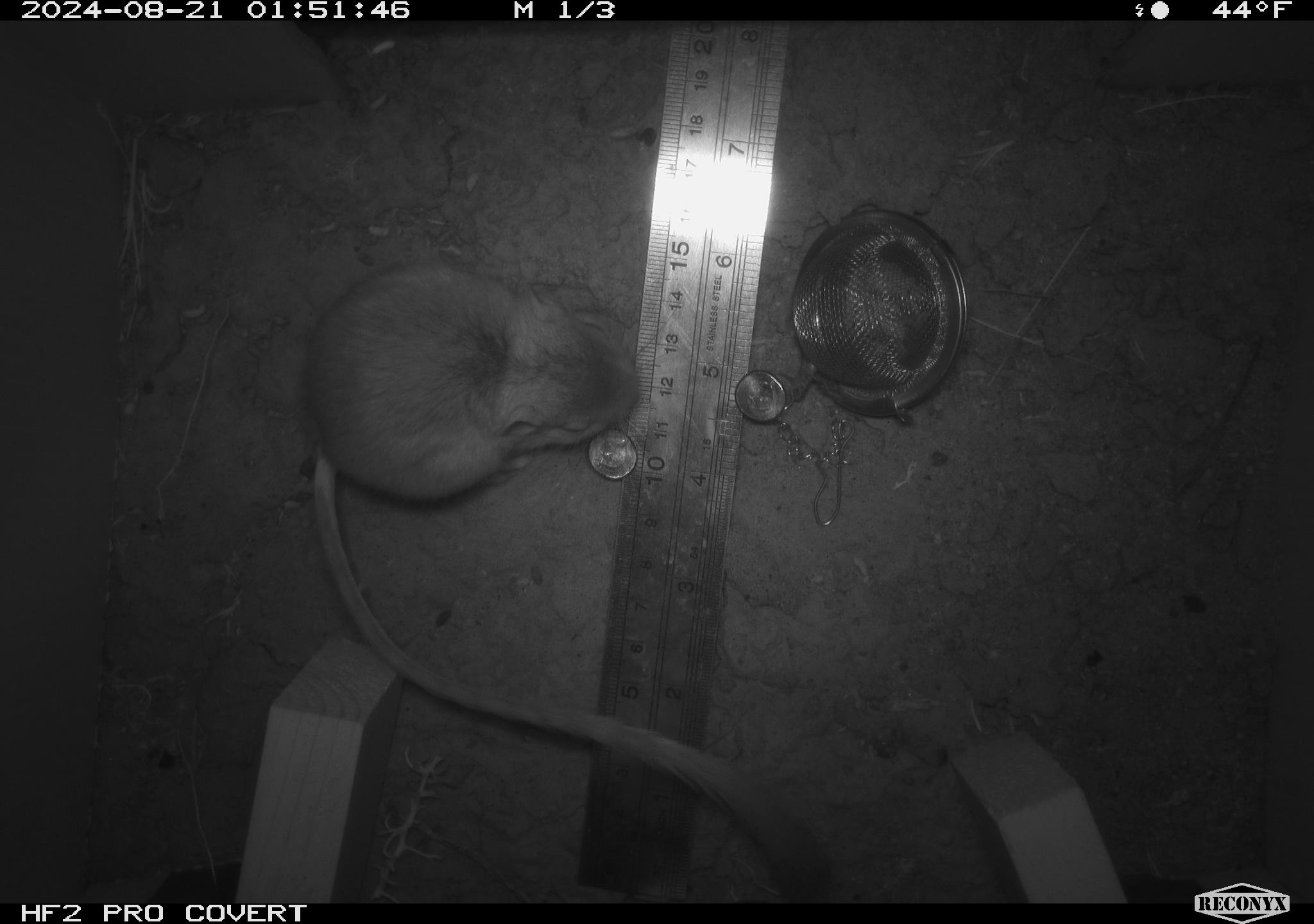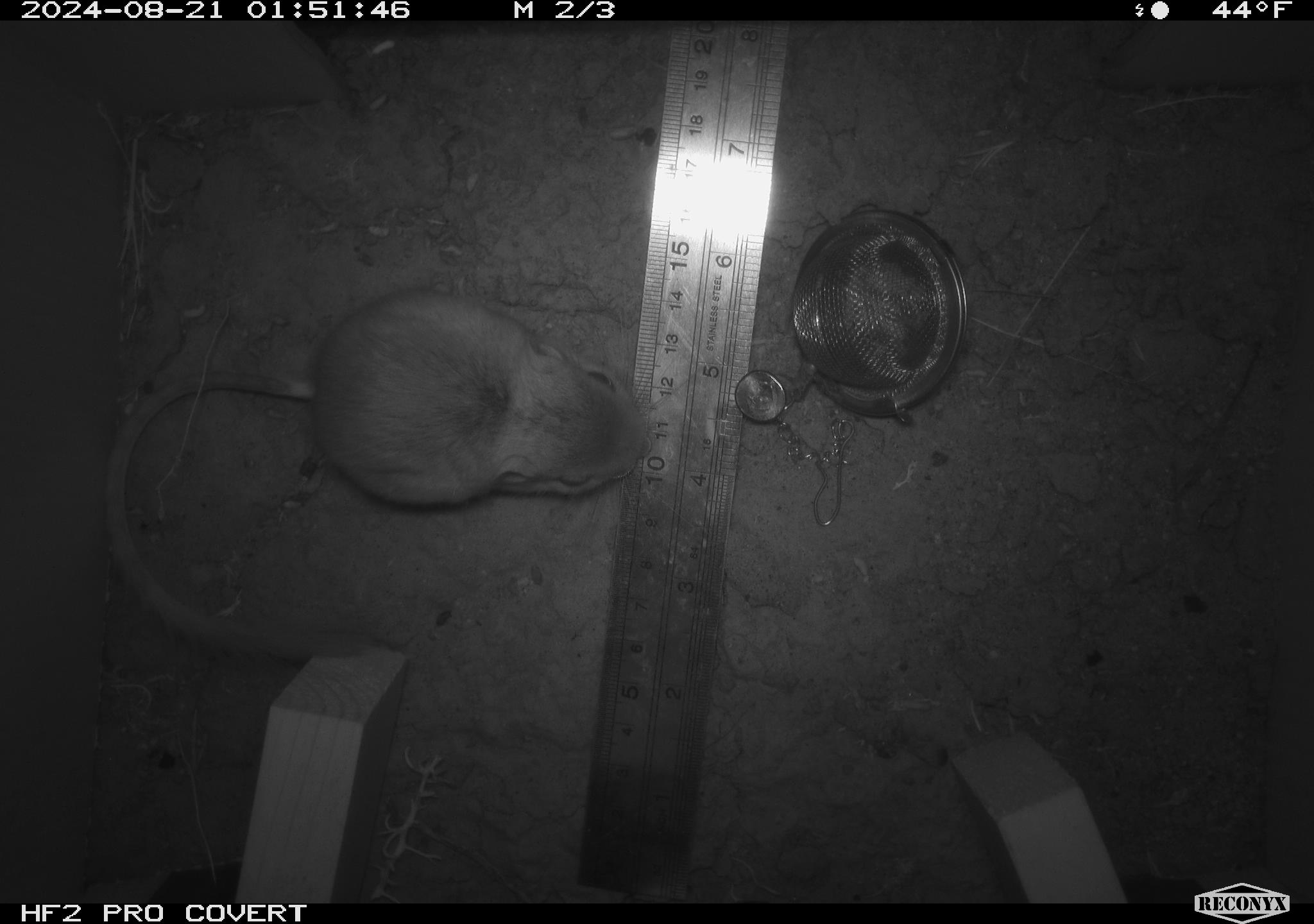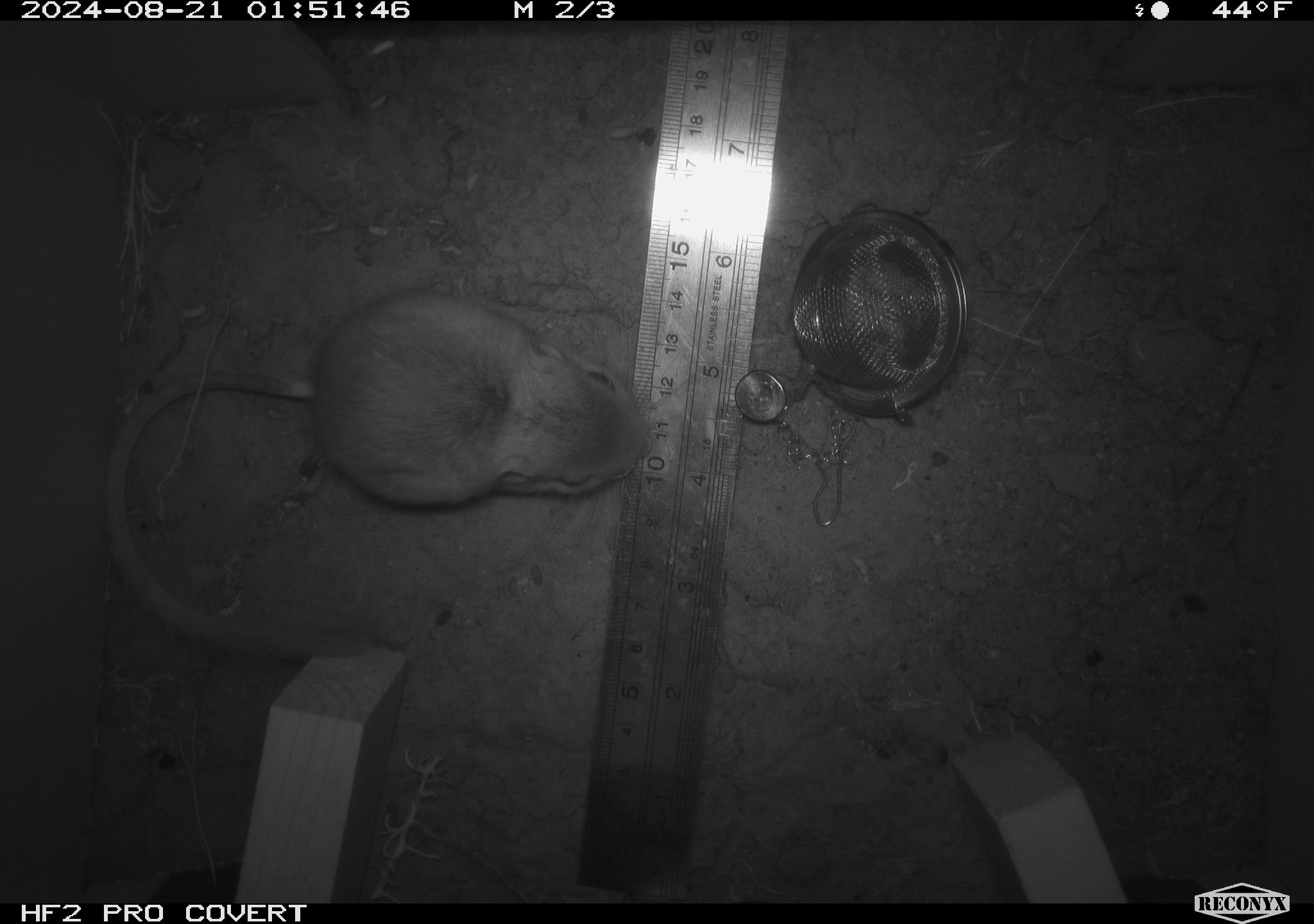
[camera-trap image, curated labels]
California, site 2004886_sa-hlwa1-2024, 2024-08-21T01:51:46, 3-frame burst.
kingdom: Animalia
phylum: Chordata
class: Mammalia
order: Rodentia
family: Heteromyidae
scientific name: Heteromyidae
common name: kangaroo rats and pocket mice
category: heteromyidae family